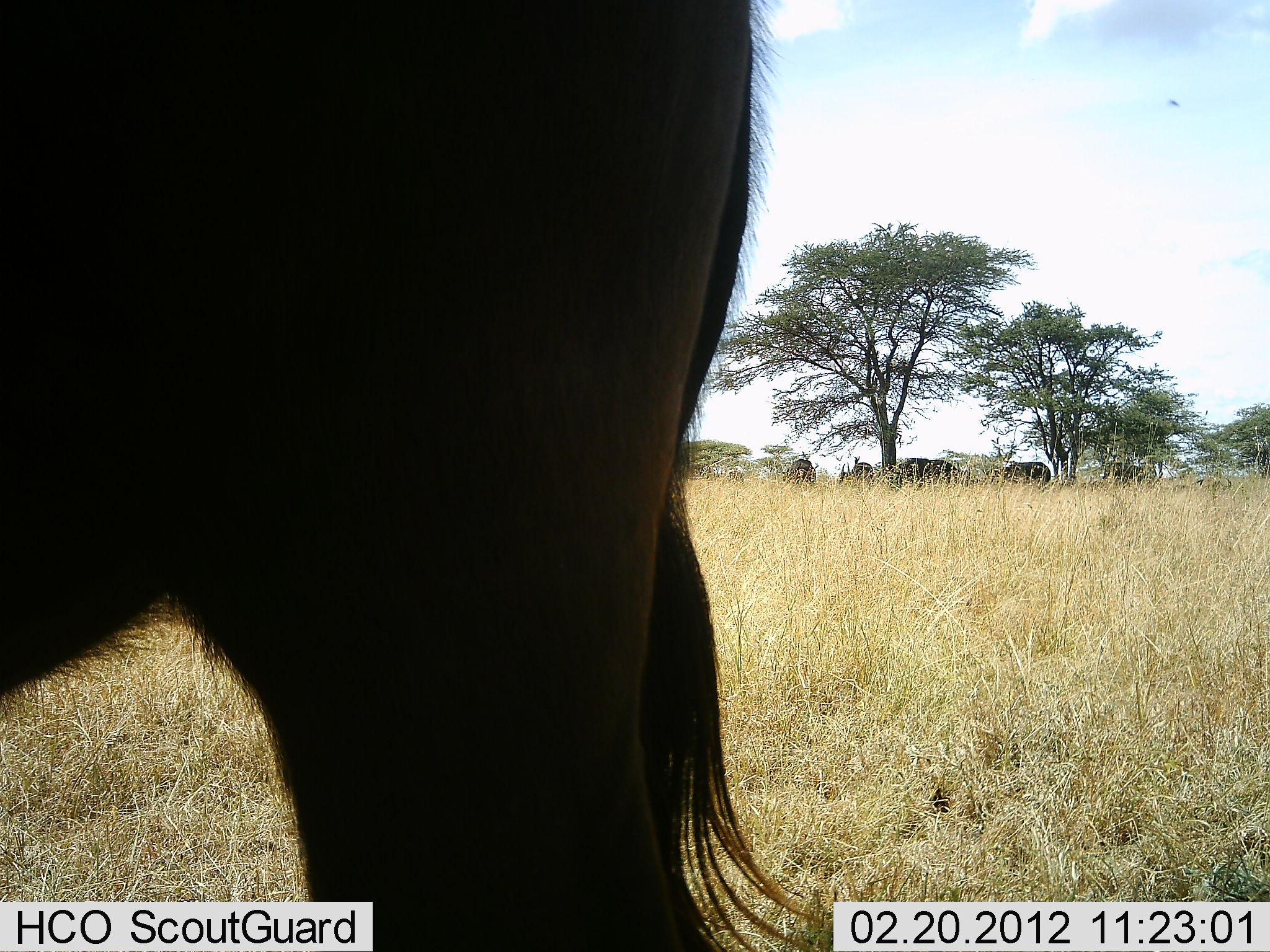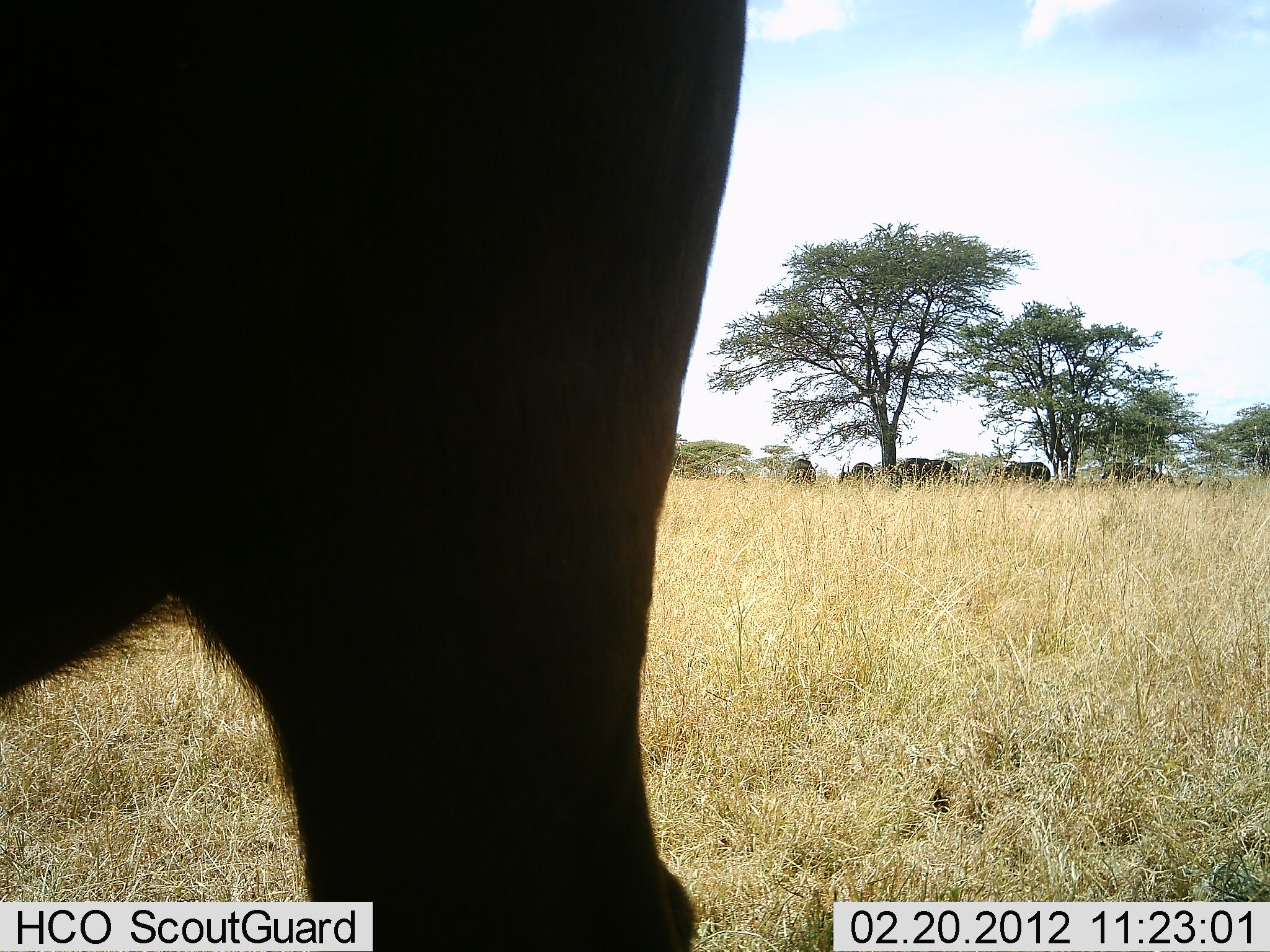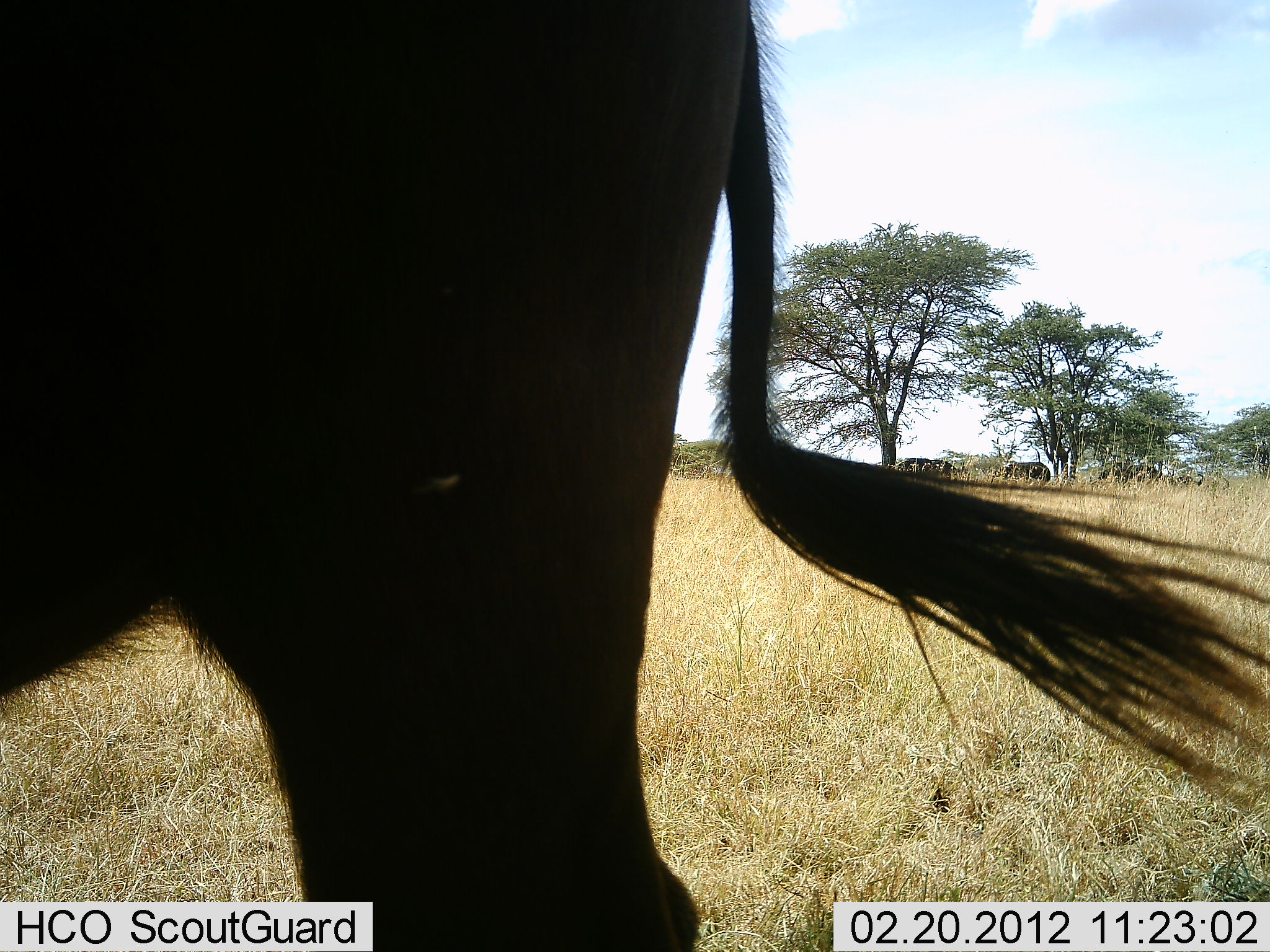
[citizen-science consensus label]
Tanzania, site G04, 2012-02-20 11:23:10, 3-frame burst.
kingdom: Animalia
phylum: Chordata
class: Mammalia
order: Artiodactyla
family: Bovidae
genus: Connochaetes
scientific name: Connochaetes taurinus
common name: blue wildebeest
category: wildebeest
Wildebeest (blue wildebeest) (Connochaetes taurinus), count 6. Behavior (volunteer vote fractions): standing 87%, resting 7%, moving 0%, interacting 7%. Young present (vote fraction): 0%. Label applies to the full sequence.